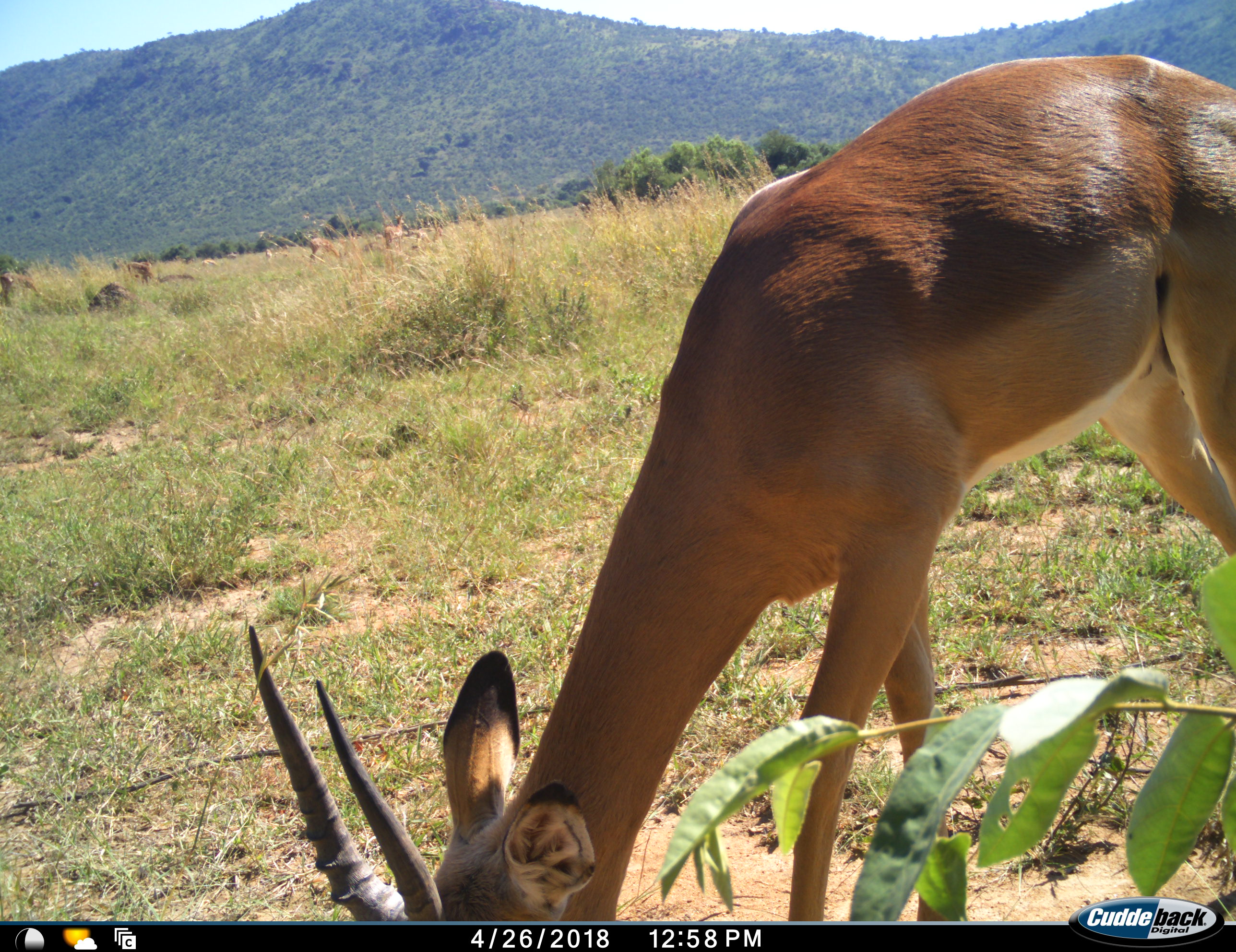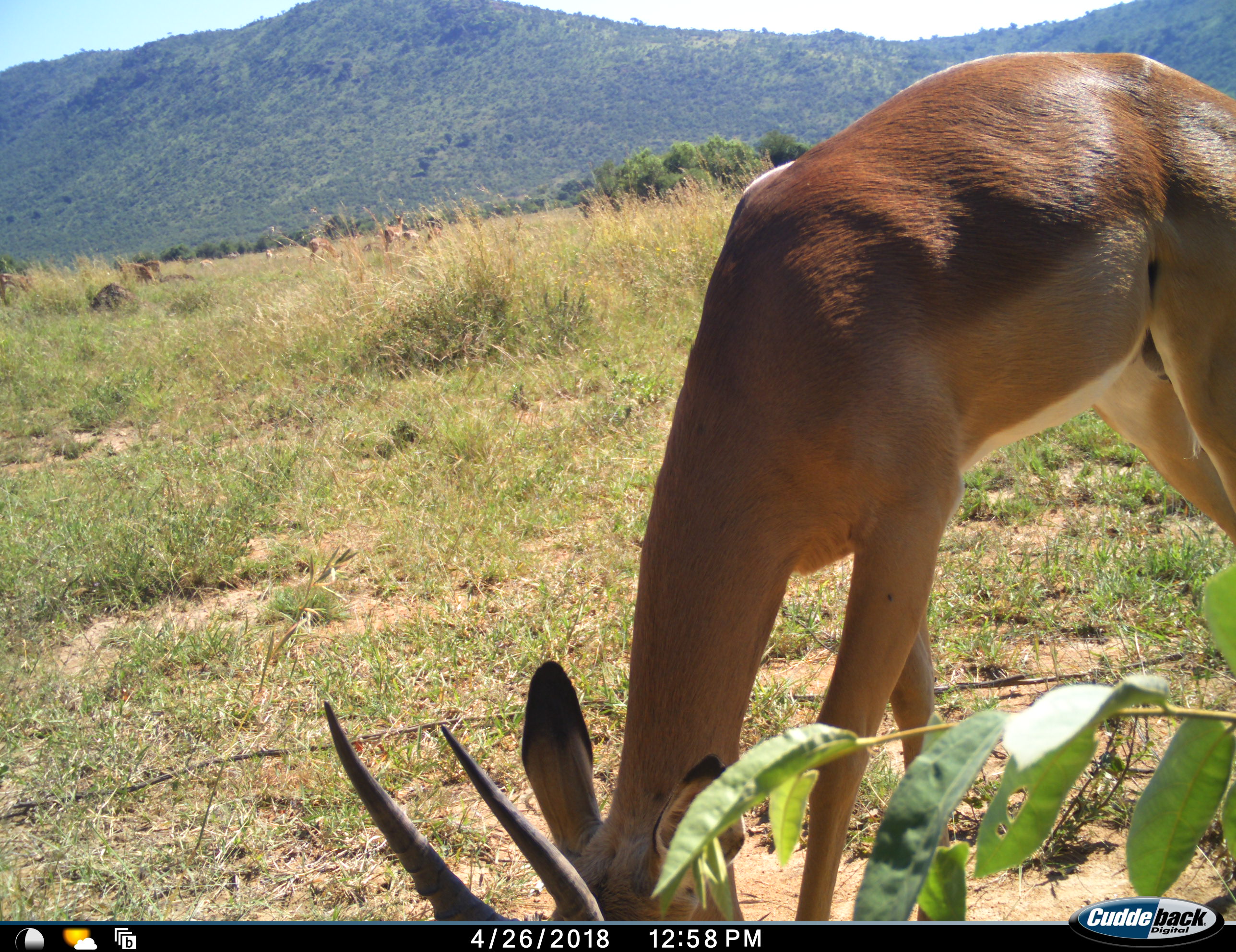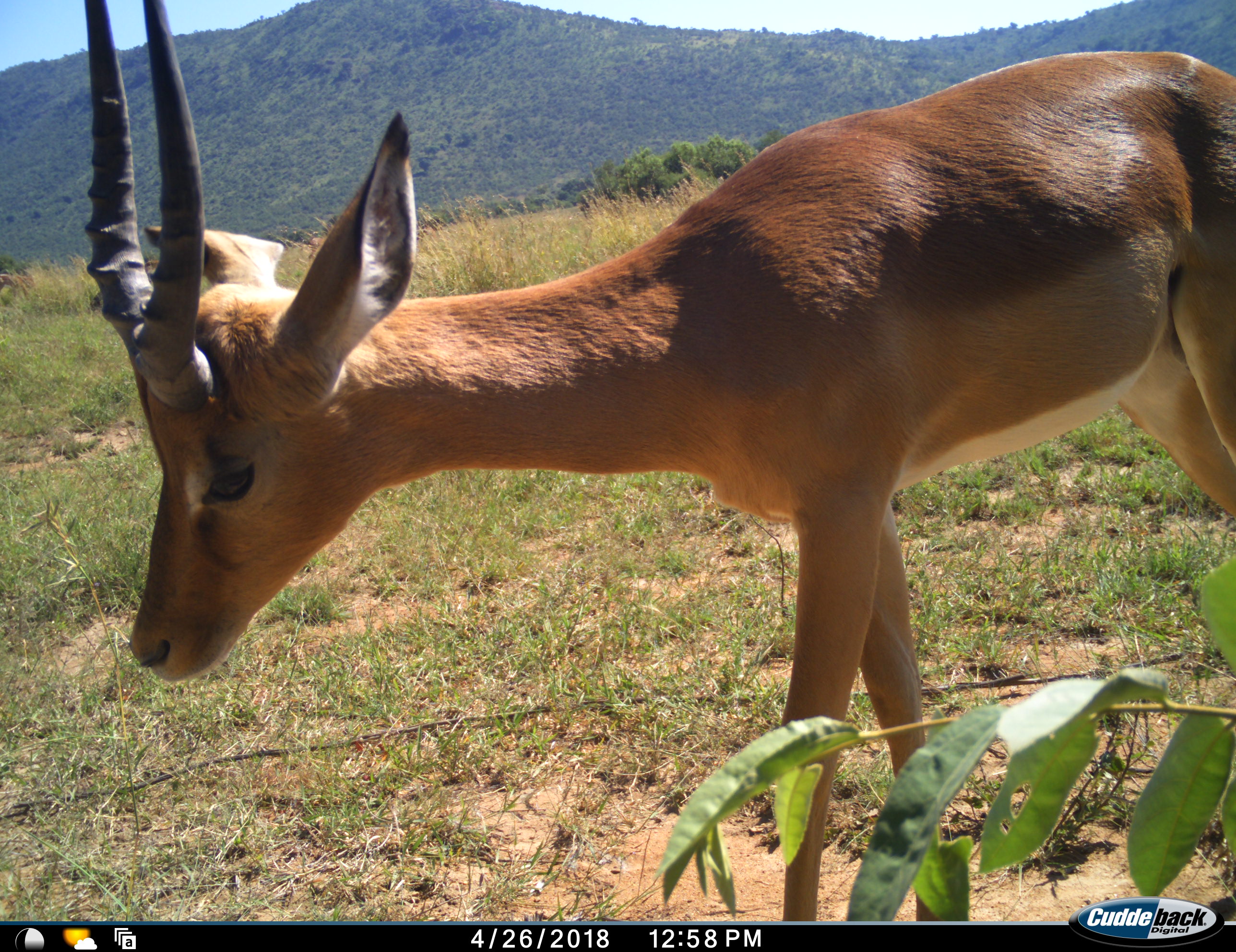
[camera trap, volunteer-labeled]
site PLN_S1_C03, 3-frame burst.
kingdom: Animalia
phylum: Chordata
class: Mammalia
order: Artiodactyla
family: Bovidae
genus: Aepyceros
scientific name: Aepyceros melampus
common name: impala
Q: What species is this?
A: Impala (Aepyceros melampus).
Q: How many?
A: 1.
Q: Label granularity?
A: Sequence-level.